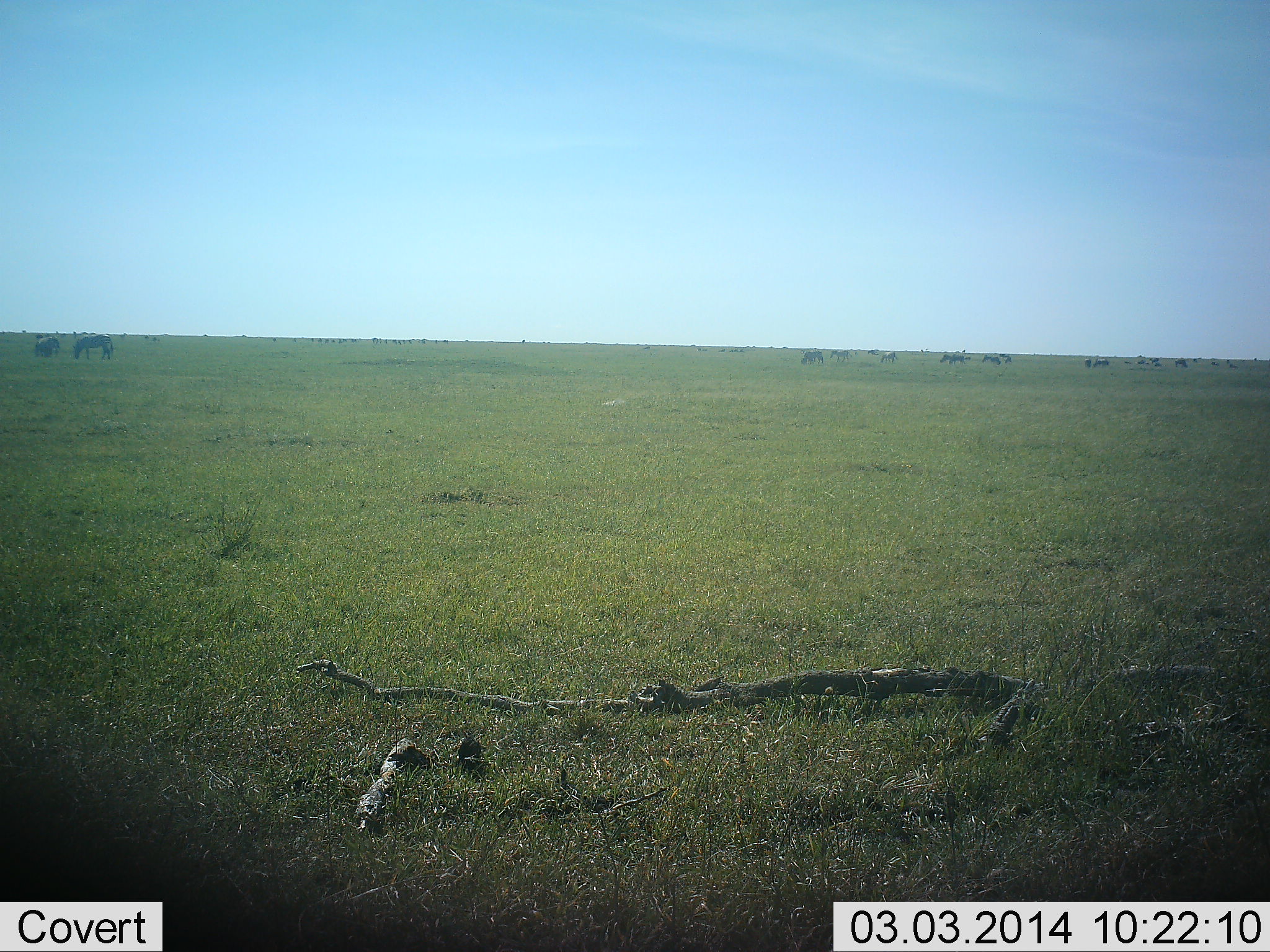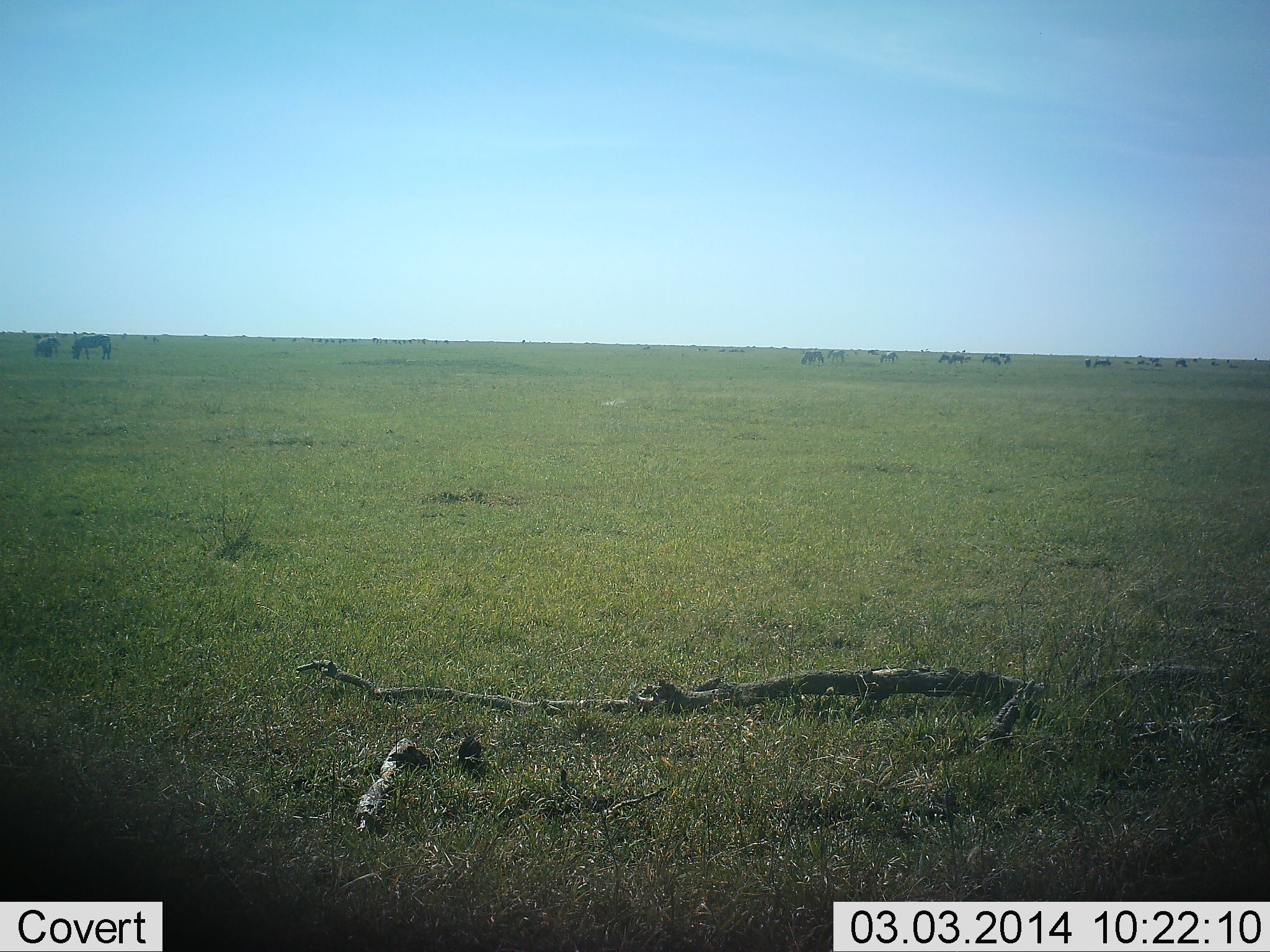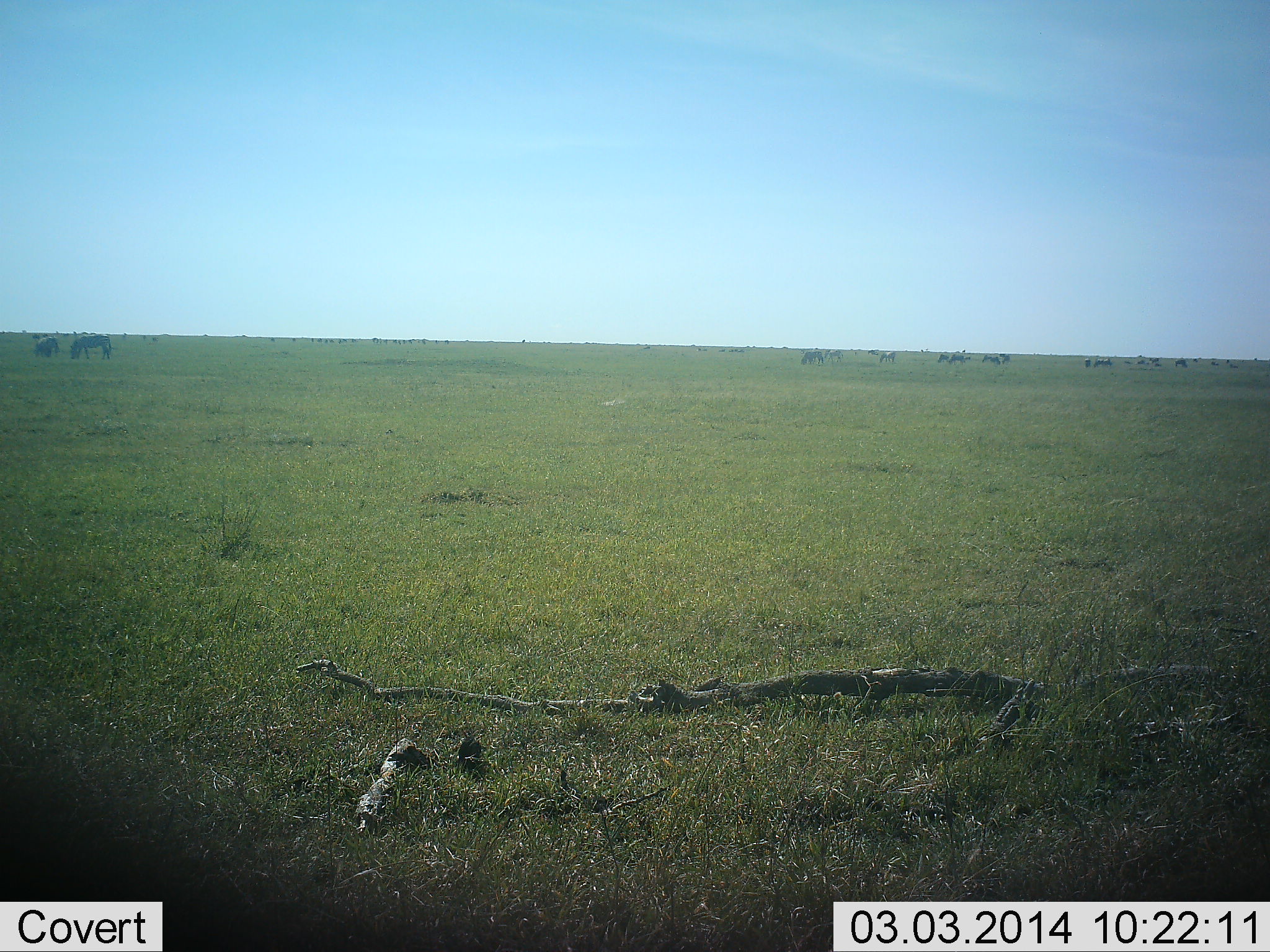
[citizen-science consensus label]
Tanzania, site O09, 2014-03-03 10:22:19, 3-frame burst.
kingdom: Animalia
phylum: Chordata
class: Mammalia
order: Artiodactyla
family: Bovidae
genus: Connochaetes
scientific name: Connochaetes taurinus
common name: blue wildebeest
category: wildebeest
Wildebeest (blue wildebeest) (Connochaetes taurinus), count 11-50. Behavior (volunteer vote fractions): standing 67%, resting 0%, moving 22%, interacting 0%. Young present (vote fraction): 0%. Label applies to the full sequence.